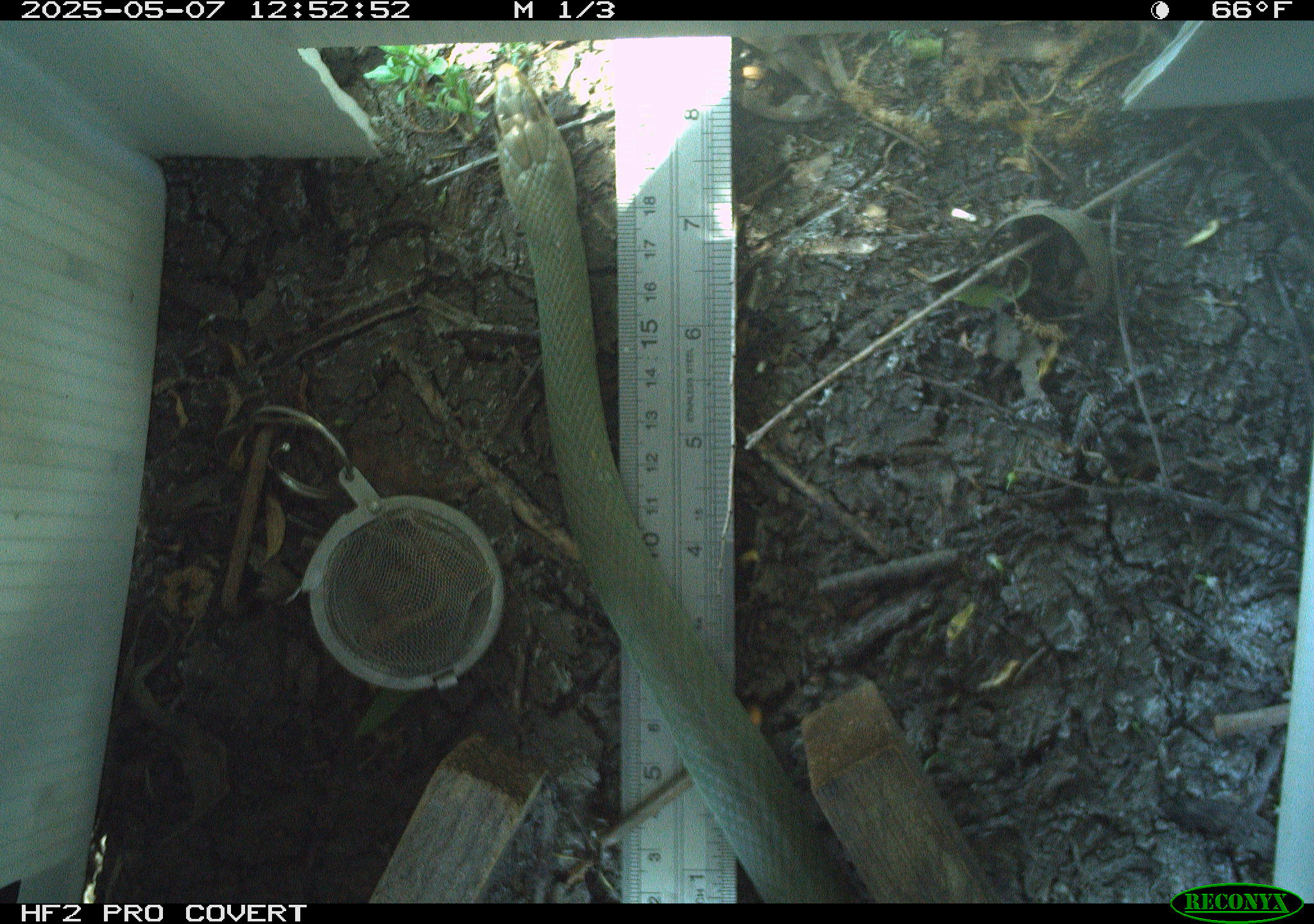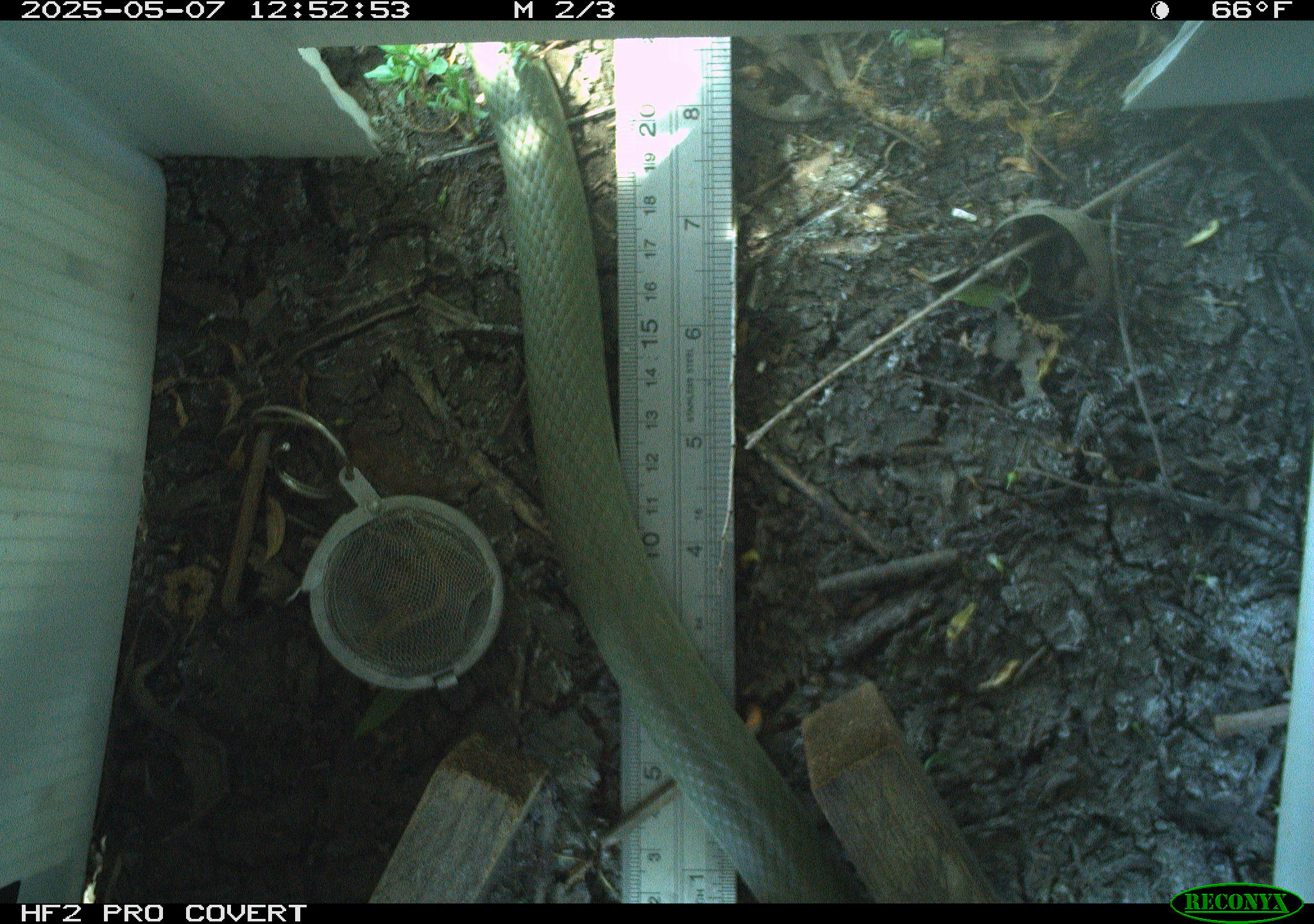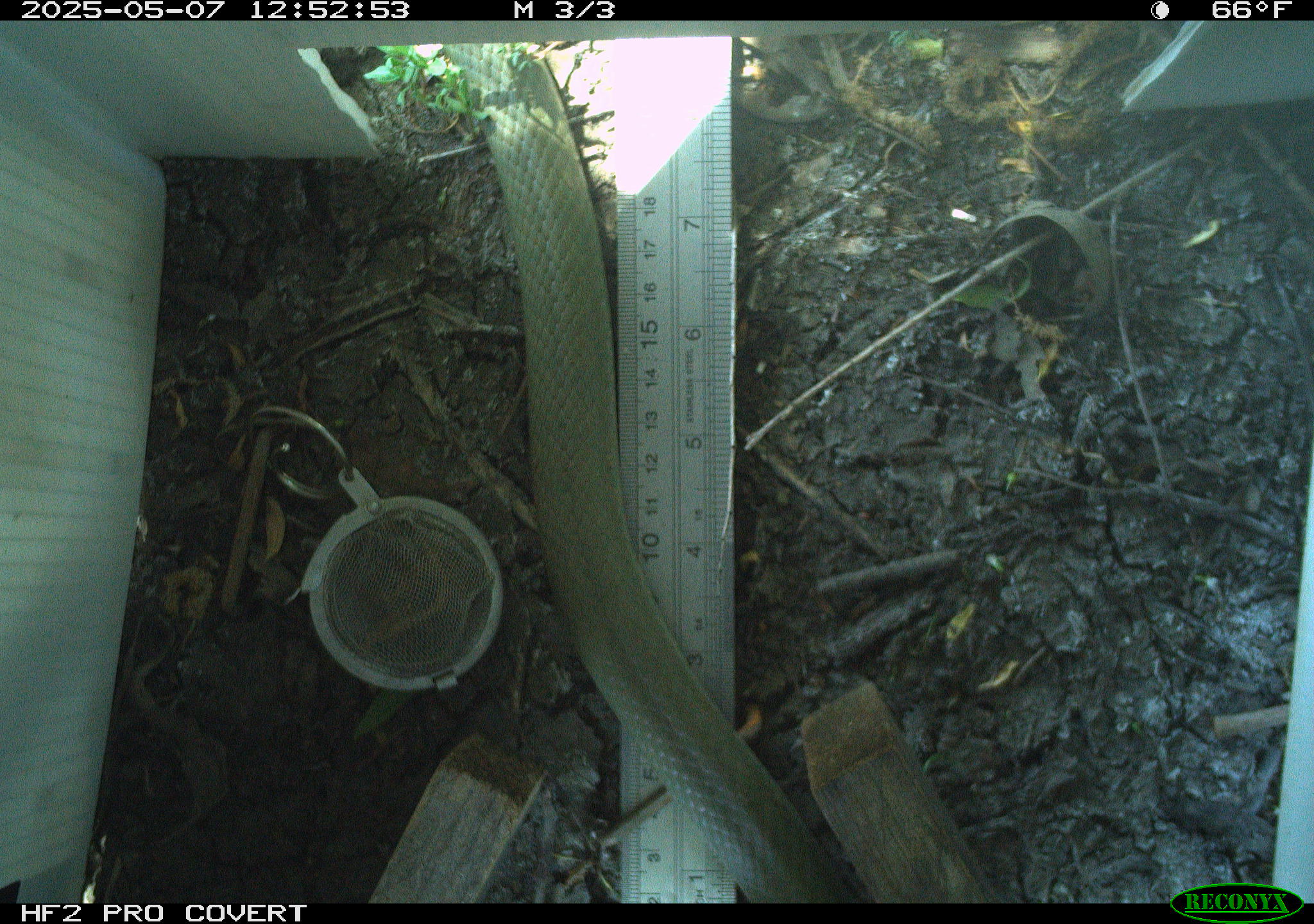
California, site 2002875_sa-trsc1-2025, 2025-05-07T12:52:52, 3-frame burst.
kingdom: Animalia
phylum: Chordata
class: Reptilia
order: Squamata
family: Colubridae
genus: Coluber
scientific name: Coluber constrictor mormon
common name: western yellow-bellied racer